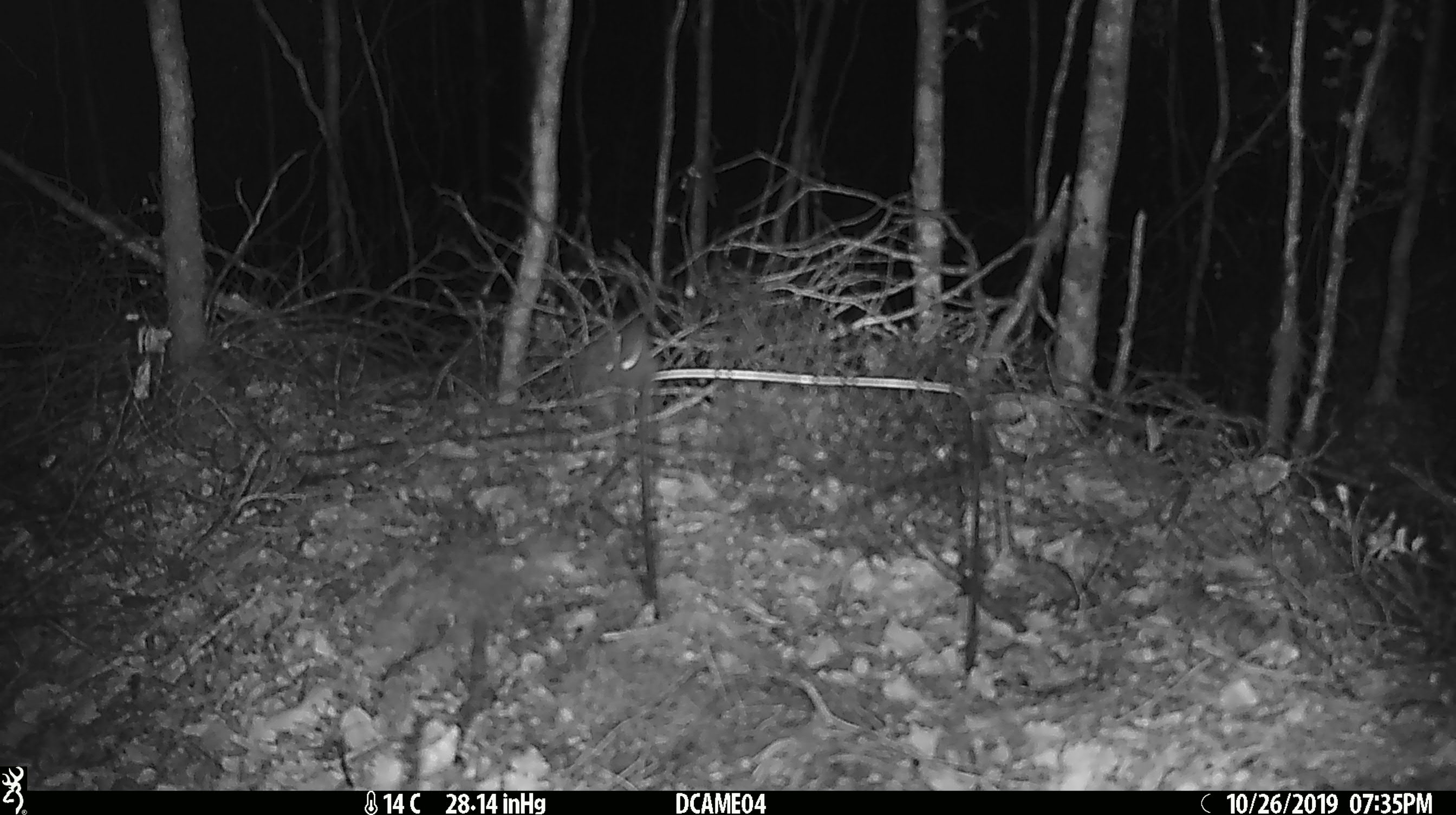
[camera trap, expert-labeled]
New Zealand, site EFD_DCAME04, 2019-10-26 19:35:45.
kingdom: Animalia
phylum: Chordata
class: Mammalia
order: Rodentia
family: Muridae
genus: Rattus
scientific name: Rattus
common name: rat